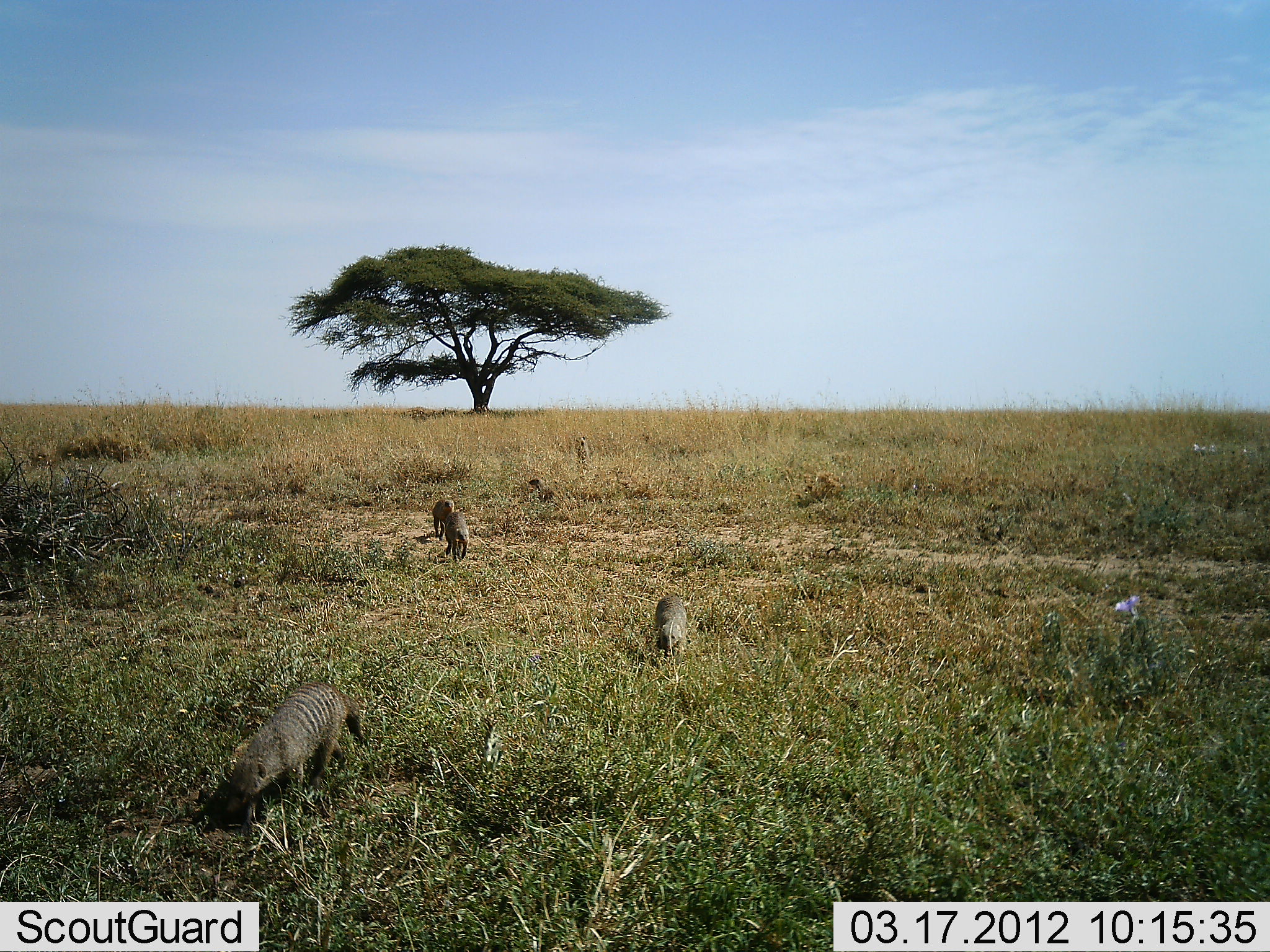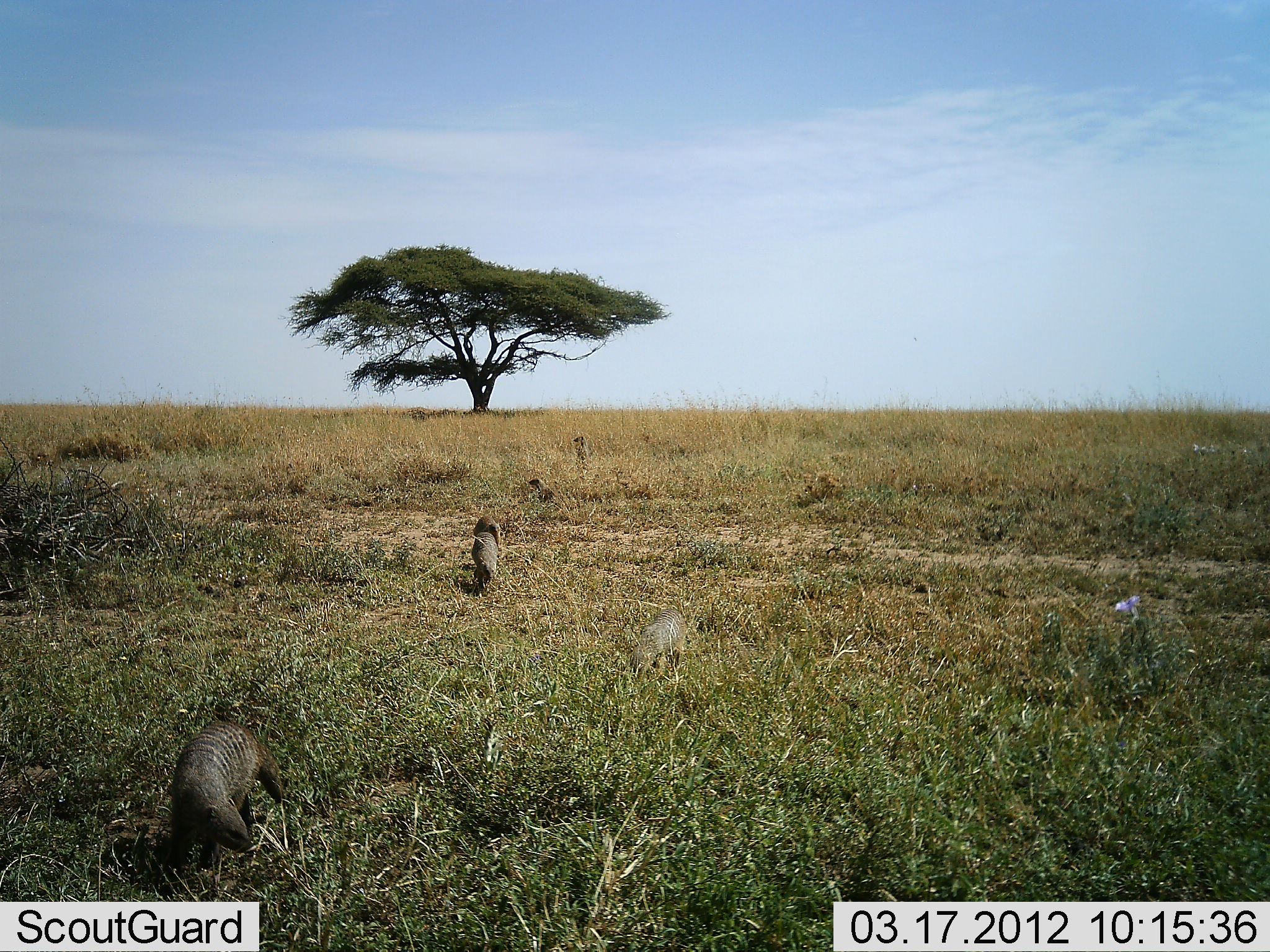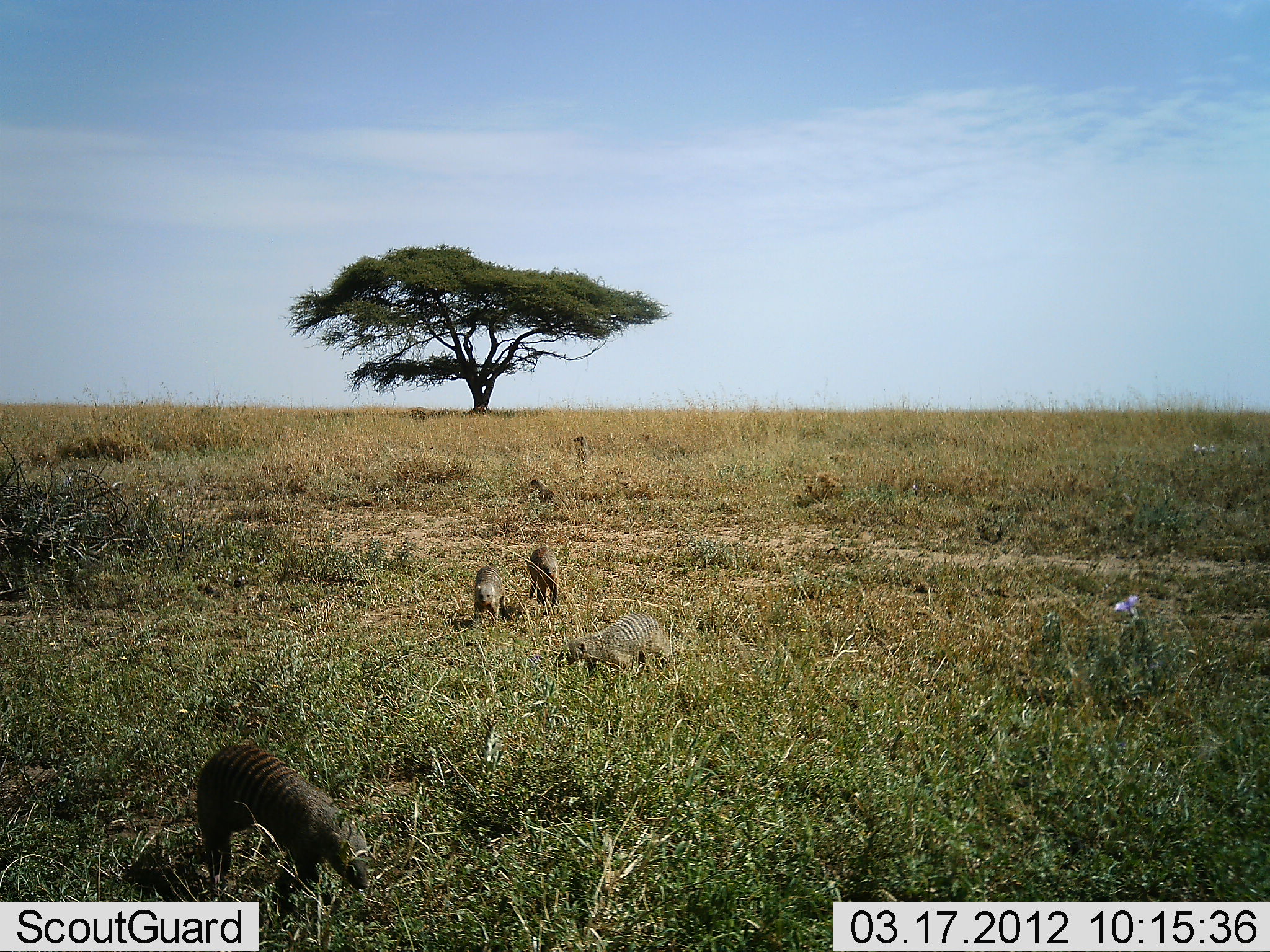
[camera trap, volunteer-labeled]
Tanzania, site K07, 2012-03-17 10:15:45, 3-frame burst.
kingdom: Animalia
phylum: Chordata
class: Mammalia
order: Carnivora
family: Herpestidae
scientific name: Herpestidae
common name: mongoose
Mongoose (Herpestidae), count 5. Behavior (volunteer vote fractions): standing 35%, resting 10%, moving 90%, interacting 5%. Young present (vote fraction): 0%. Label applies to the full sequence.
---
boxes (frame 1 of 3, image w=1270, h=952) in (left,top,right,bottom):
animal: (209,681,364,839); (652,593,690,657); (440,509,471,560); (432,498,456,538); (528,476,557,501); (572,435,595,463)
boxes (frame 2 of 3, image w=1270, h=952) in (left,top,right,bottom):
animal: (160,716,285,875); (630,606,687,680); (468,534,499,585); (474,514,501,545); (528,476,557,501); (572,435,595,463)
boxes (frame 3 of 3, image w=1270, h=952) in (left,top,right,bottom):
animal: (193,734,387,893); (553,606,687,692); (529,545,562,607); (473,566,504,617); (528,476,557,501); (572,435,595,463)